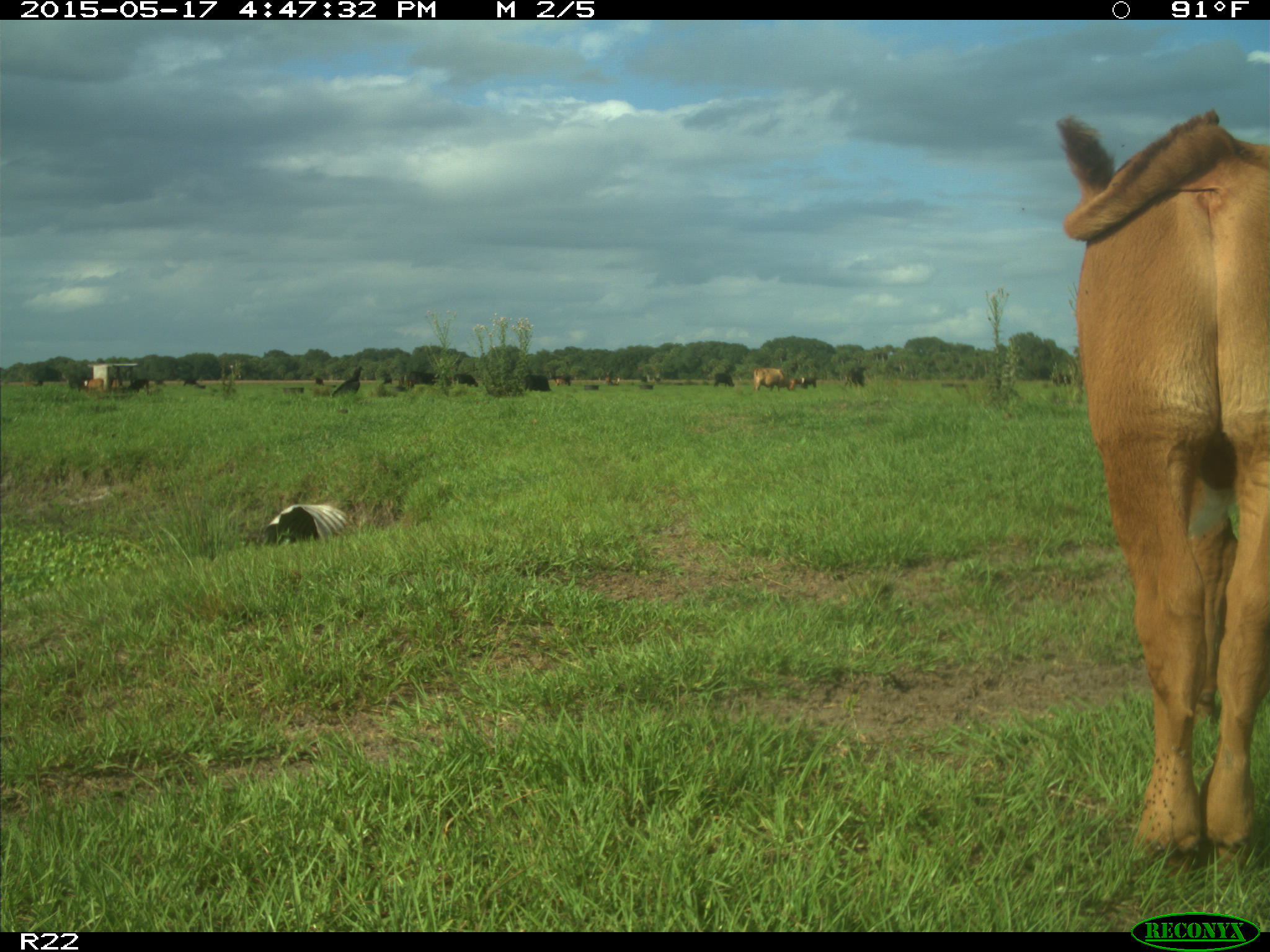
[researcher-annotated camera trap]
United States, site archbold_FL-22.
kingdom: Animalia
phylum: Chordata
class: Mammalia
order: Artiodactyla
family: Bovidae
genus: Bos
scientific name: Bos taurus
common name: domestic cow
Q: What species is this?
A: Bos taurus (domestic cow).